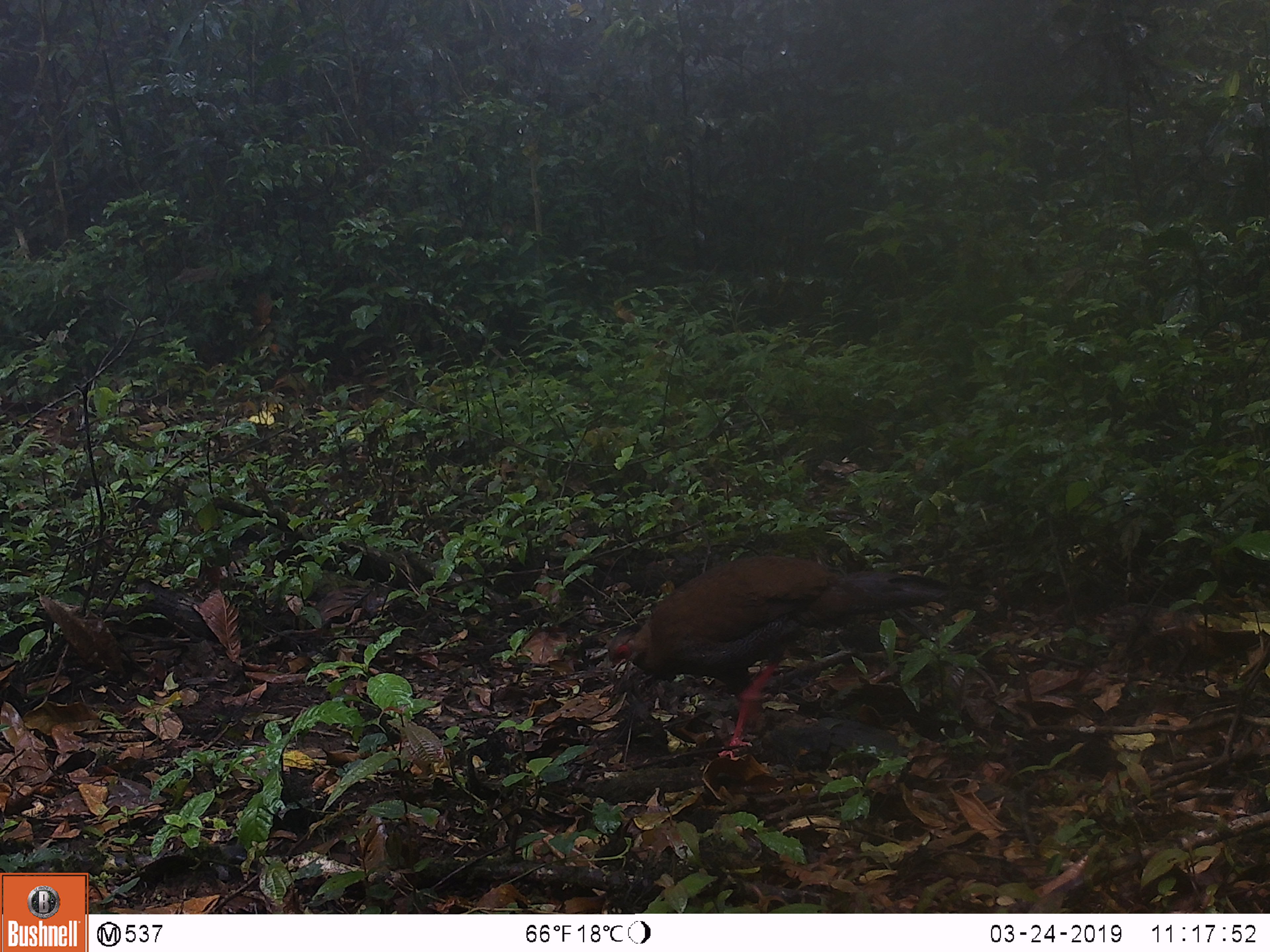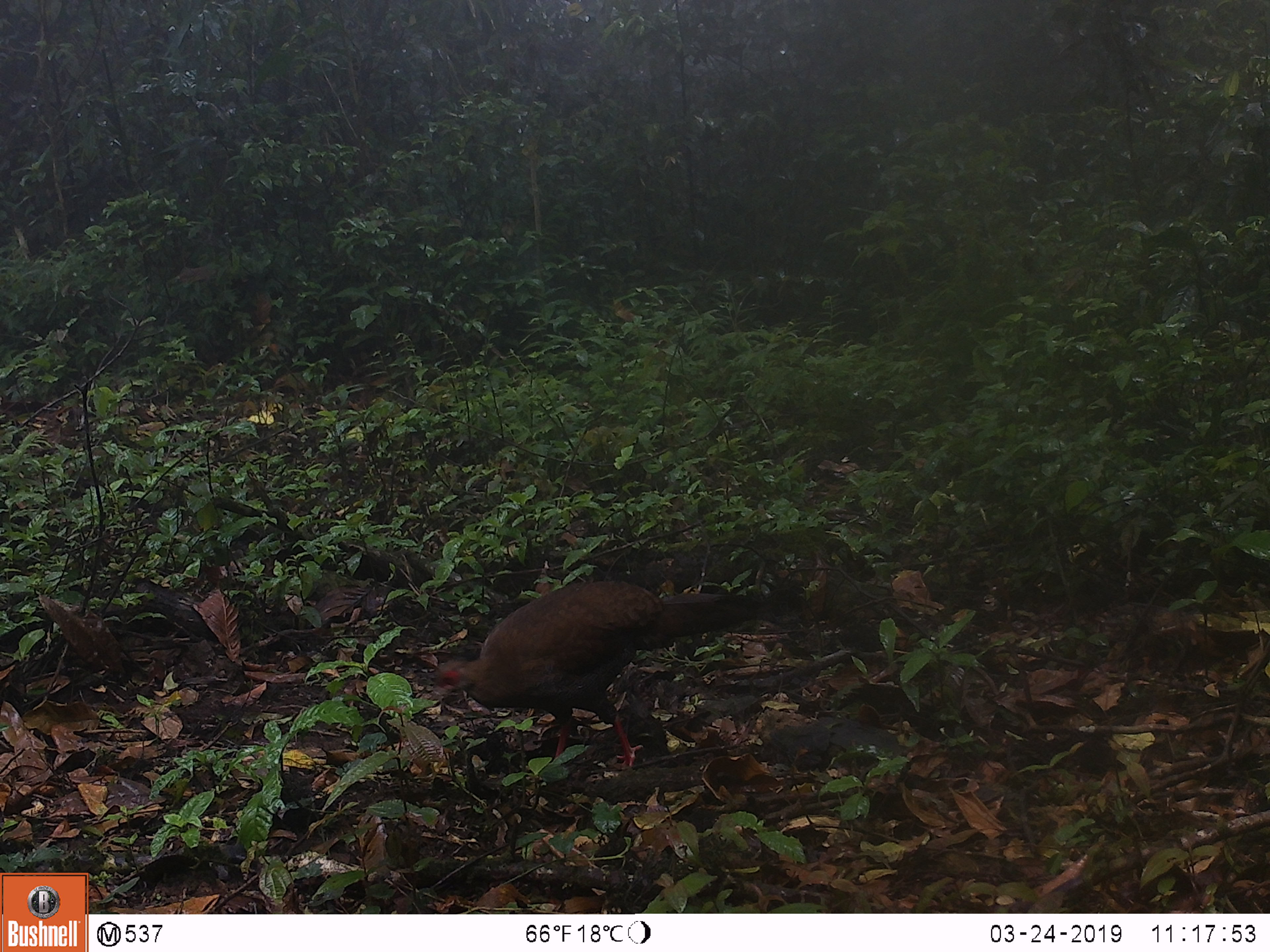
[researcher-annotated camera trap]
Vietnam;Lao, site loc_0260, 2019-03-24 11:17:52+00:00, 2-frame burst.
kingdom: Animalia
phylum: Chordata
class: Aves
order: Galliformes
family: Phasianidae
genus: Lophura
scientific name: Lophura nycthemera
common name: silver pheasant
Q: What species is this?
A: Silver pheasant (Lophura nycthemera).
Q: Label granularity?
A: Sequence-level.